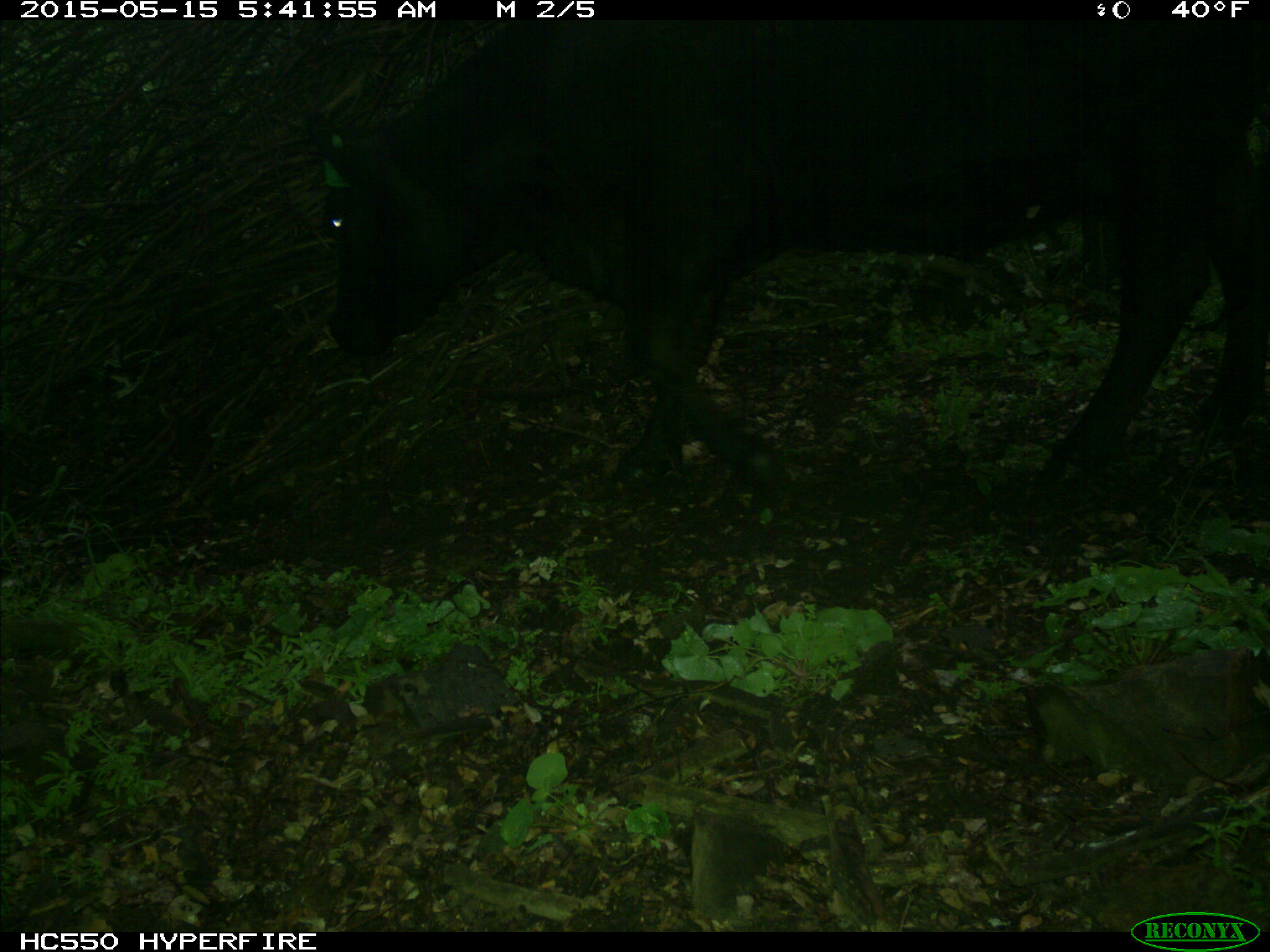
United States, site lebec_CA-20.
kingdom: Animalia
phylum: Chordata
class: Mammalia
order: Artiodactyla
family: Bovidae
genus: Bos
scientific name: Bos taurus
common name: domestic cow